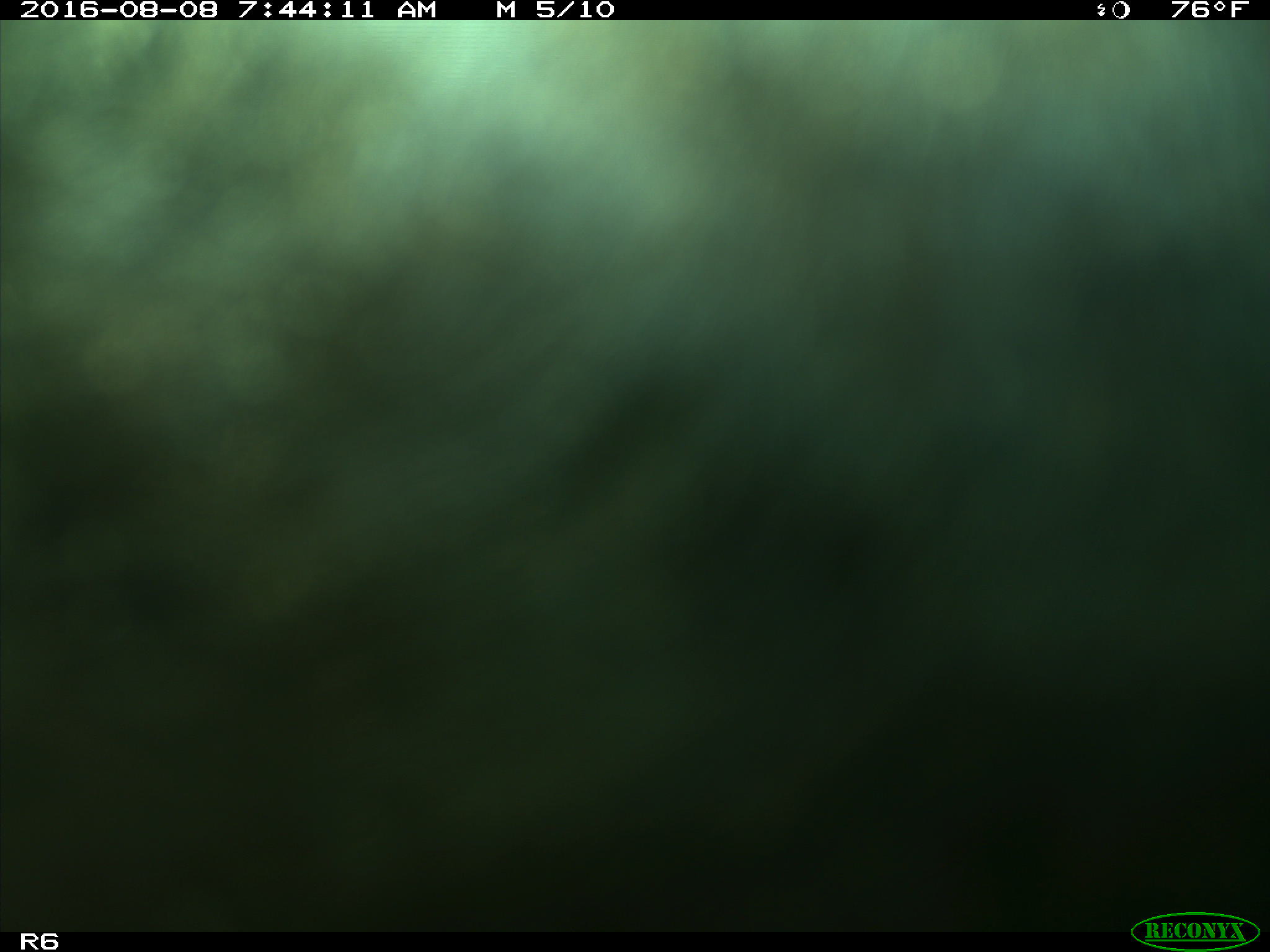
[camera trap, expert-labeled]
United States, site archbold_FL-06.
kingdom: Animalia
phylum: Chordata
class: Mammalia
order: Artiodactyla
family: Bovidae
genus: Bos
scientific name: Bos taurus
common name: domestic cow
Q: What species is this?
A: Bos taurus (domestic cow).